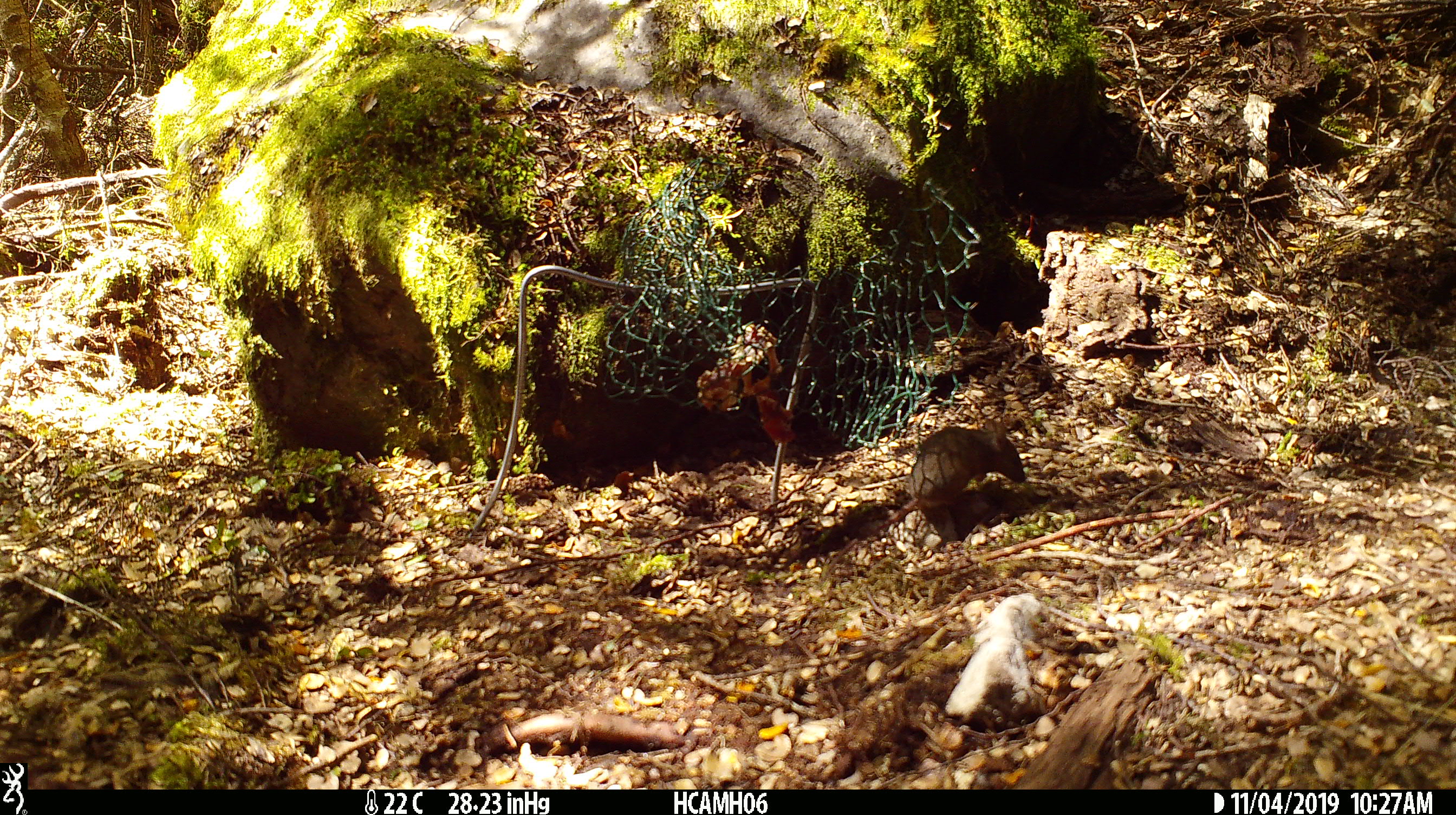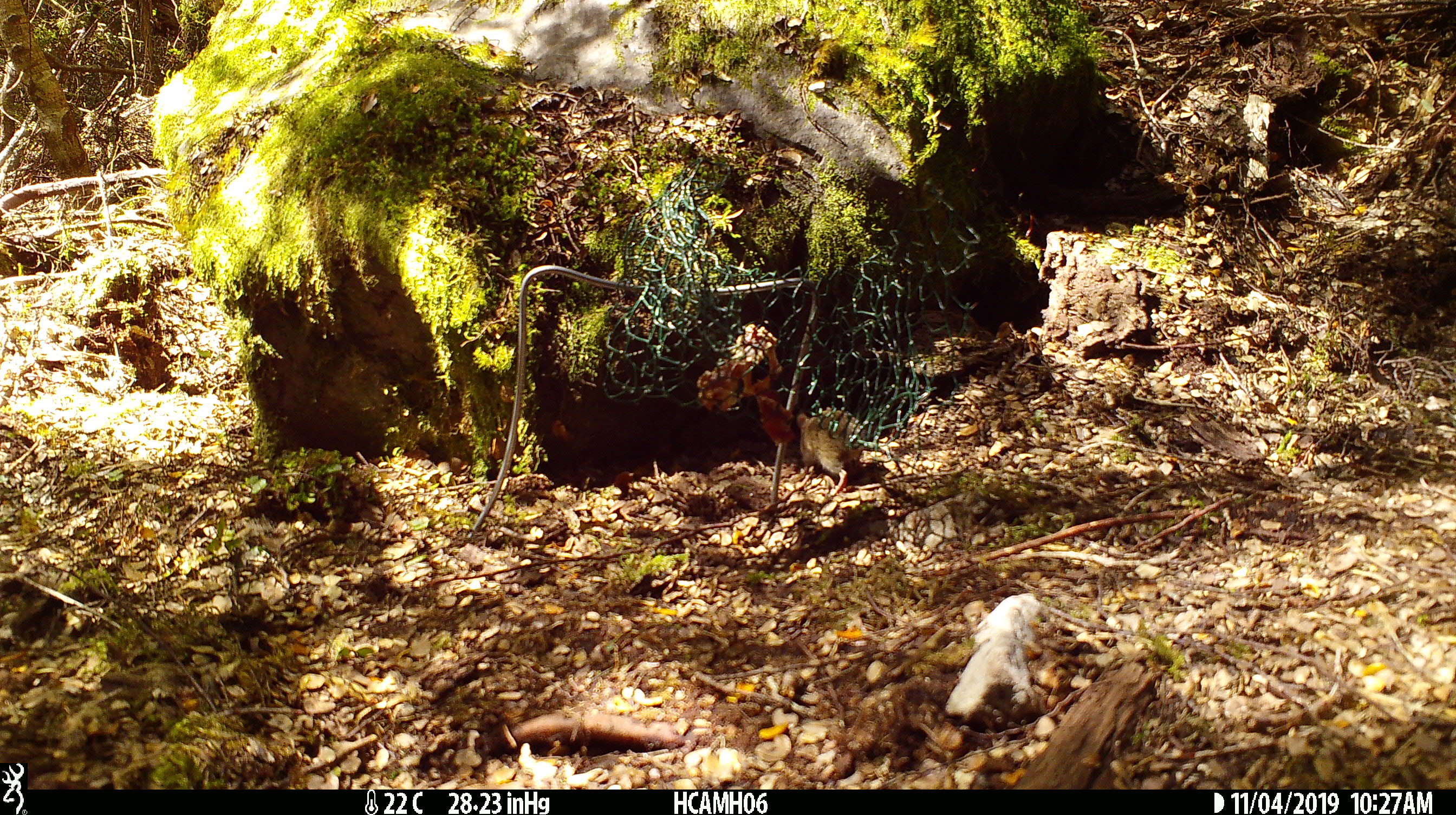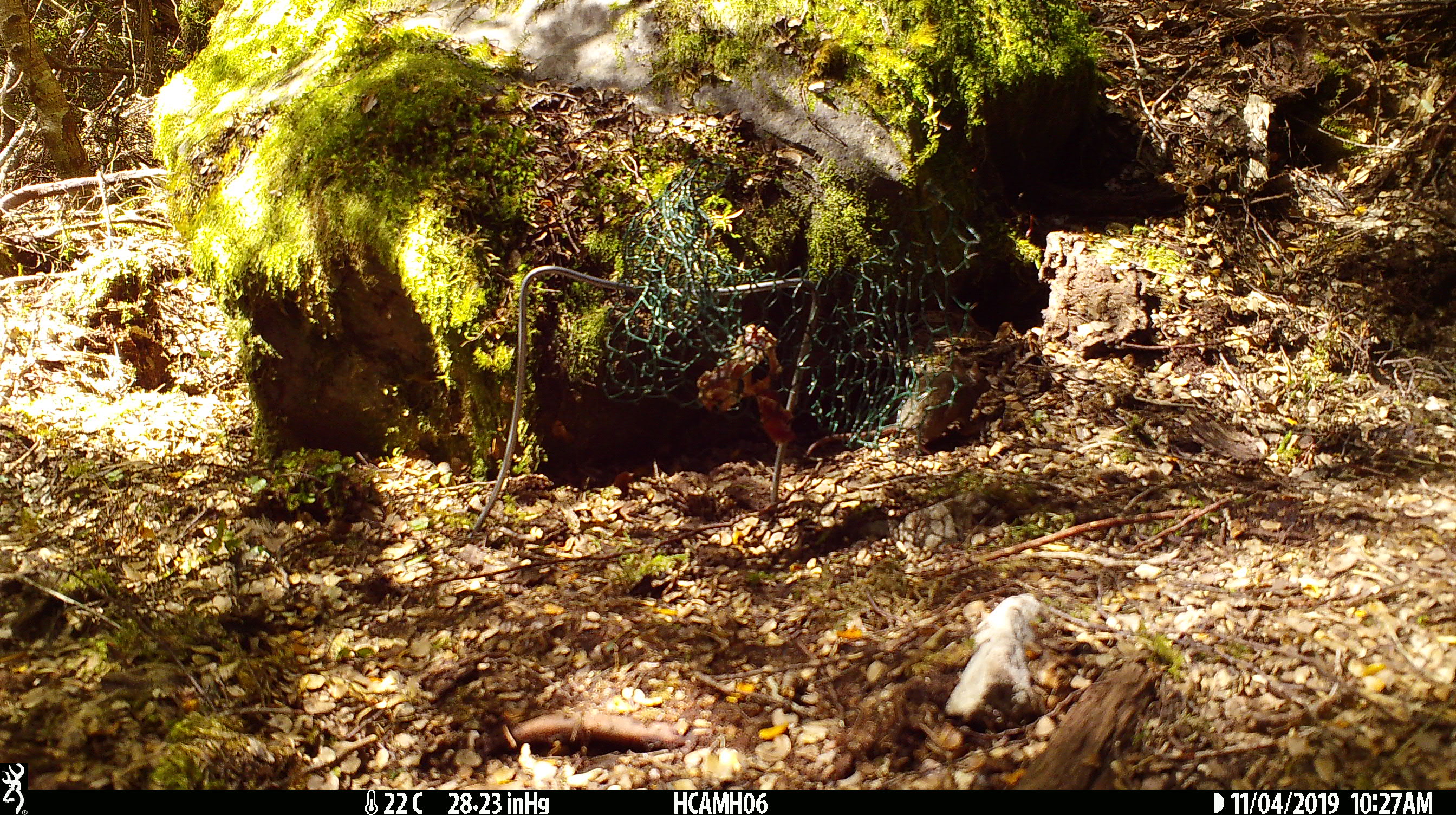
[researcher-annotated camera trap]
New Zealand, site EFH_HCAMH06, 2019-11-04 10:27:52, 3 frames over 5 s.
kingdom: Animalia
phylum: Chordata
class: Mammalia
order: Rodentia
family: Muridae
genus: Mus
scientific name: Mus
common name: mouse